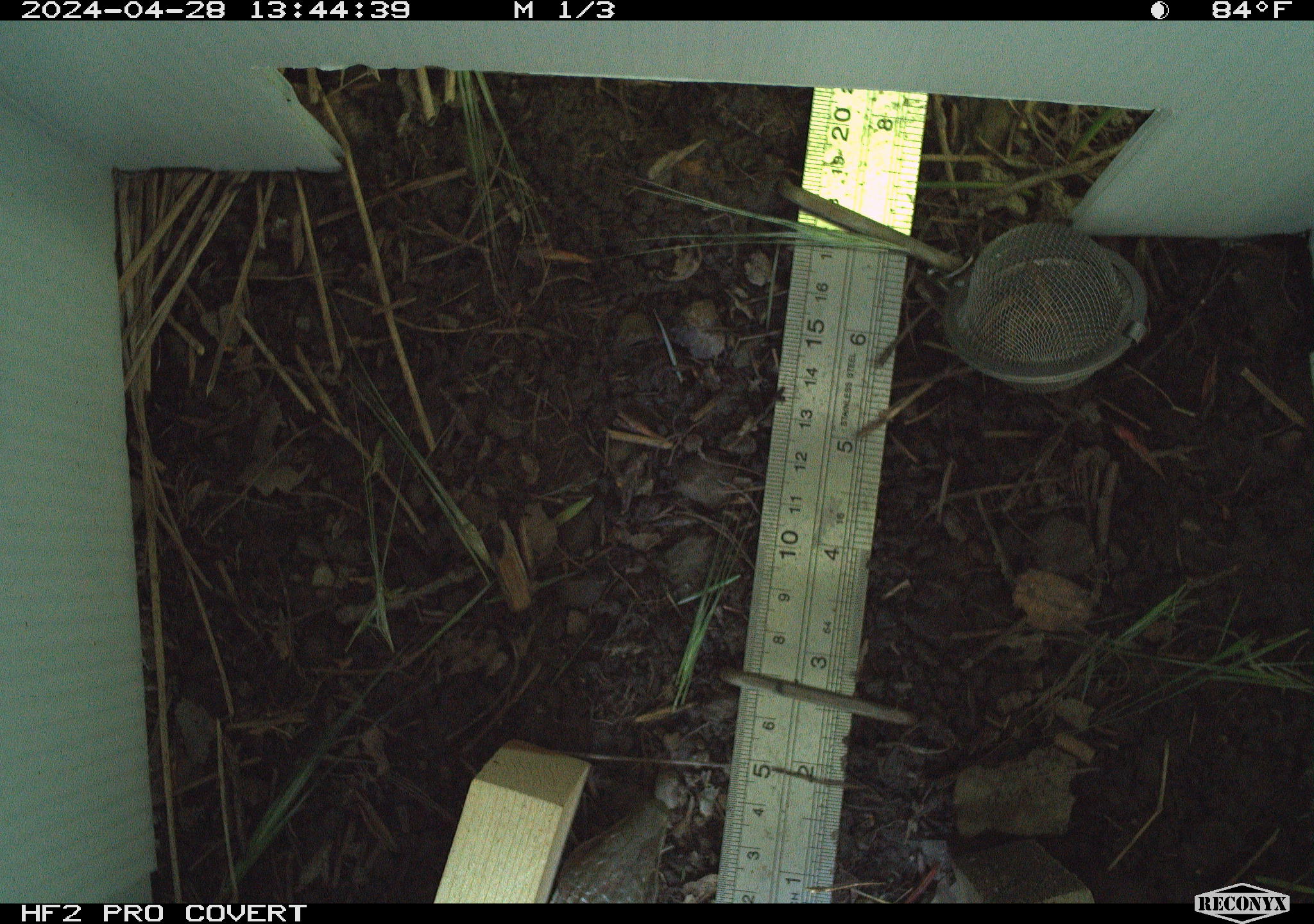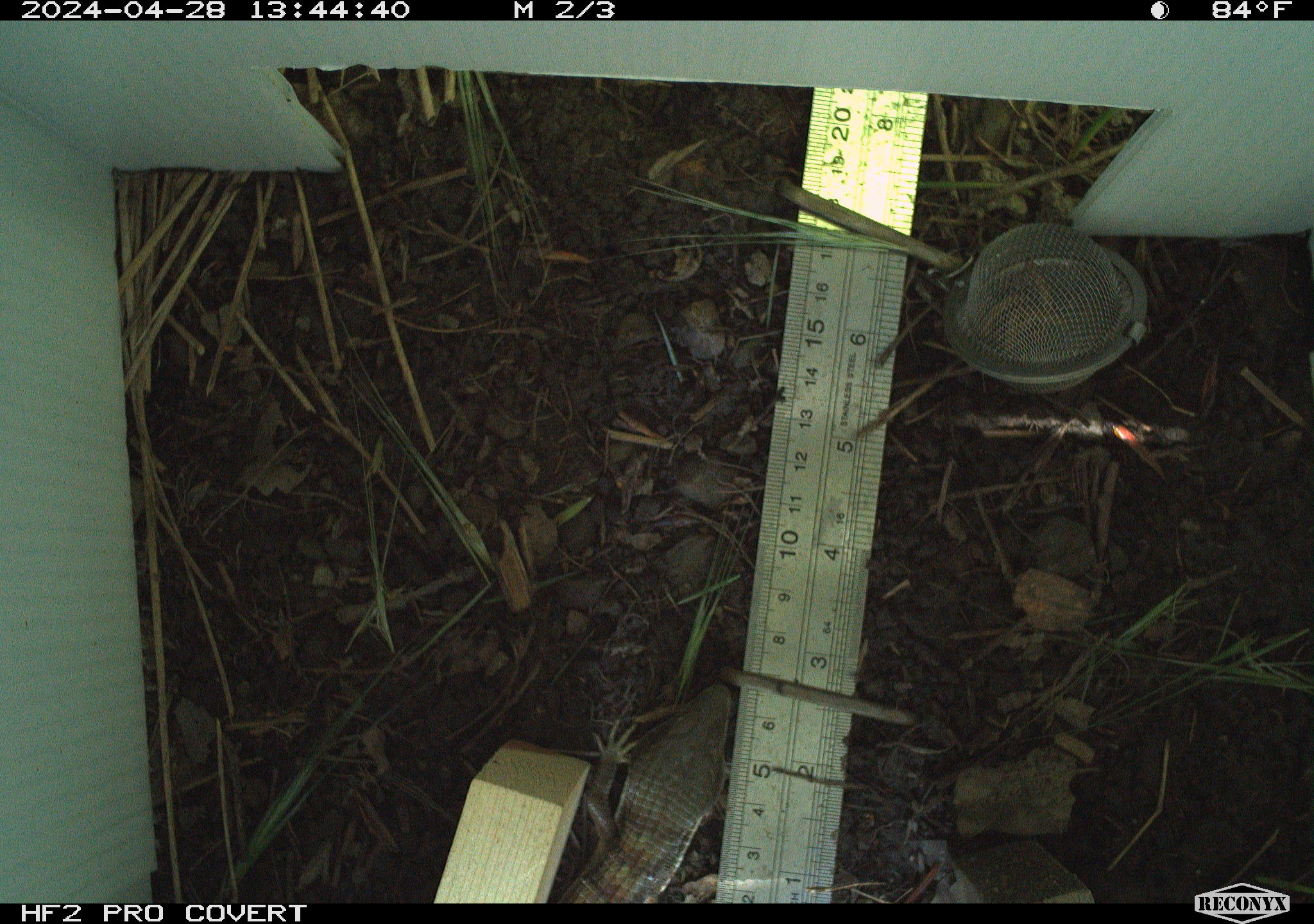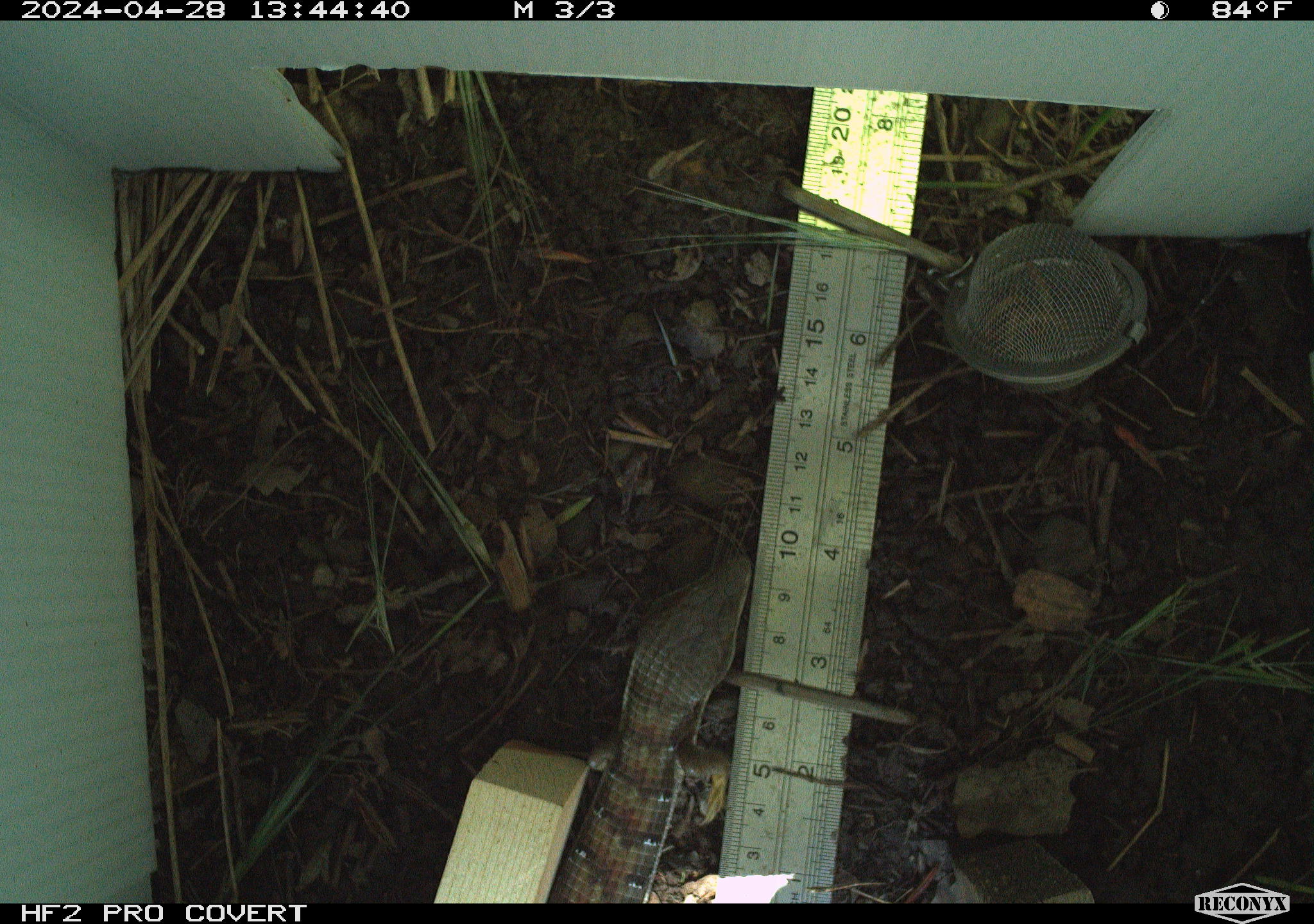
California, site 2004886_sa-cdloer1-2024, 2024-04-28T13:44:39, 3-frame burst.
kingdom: Animalia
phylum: Chordata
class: Reptilia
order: Squamata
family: Anguidae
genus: Elgaria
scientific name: Elgaria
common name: alligator lizards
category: elgaria species